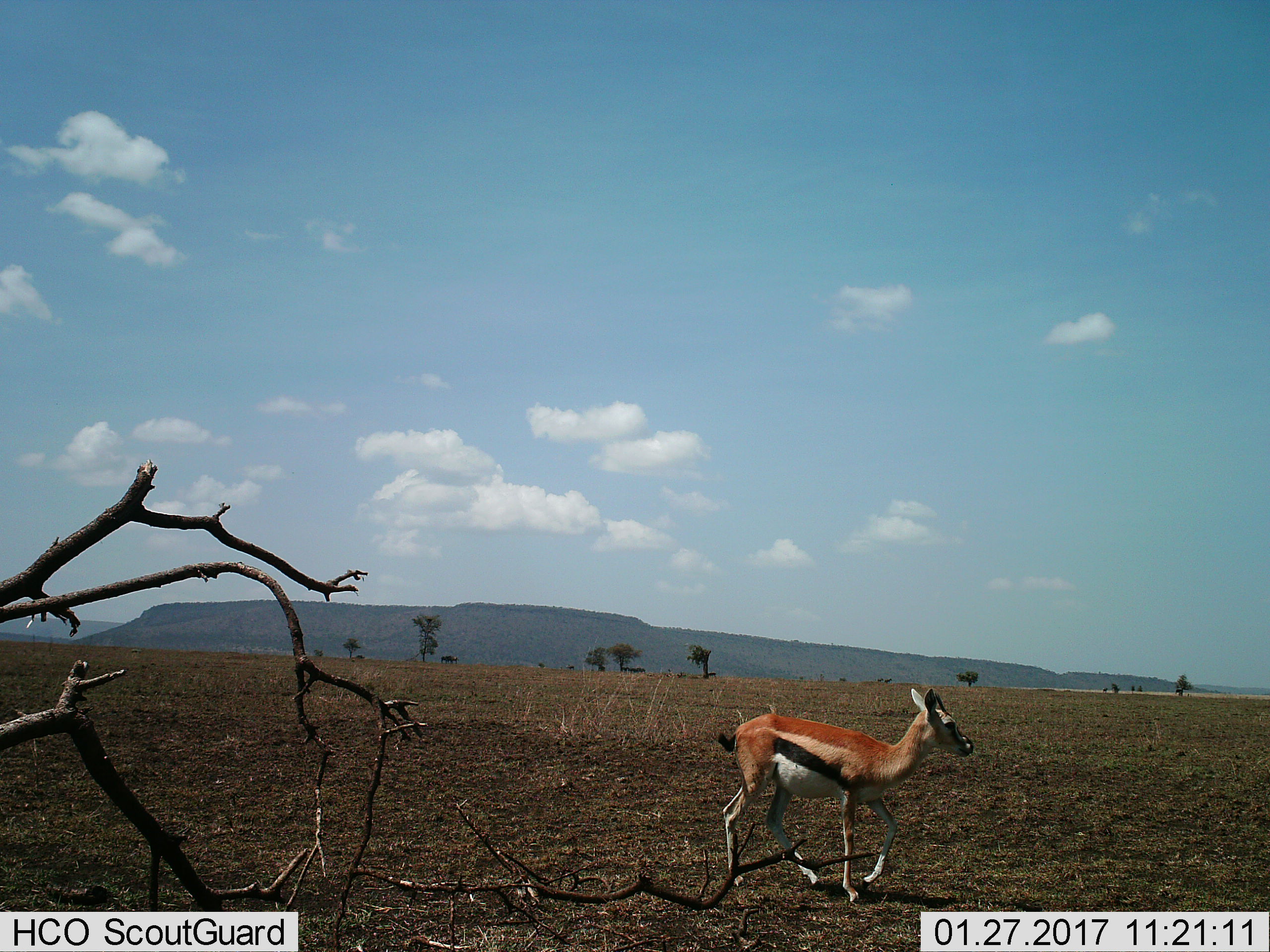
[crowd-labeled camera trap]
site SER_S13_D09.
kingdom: Animalia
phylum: Chordata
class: Mammalia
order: Artiodactyla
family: Bovidae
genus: Eudorcas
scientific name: Eudorcas thomsonii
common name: thomson's gazelle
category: gazellethomsons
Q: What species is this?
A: Gazellethomsons (thomson's gazelle) (Eudorcas thomsonii).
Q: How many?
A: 1.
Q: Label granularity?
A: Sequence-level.